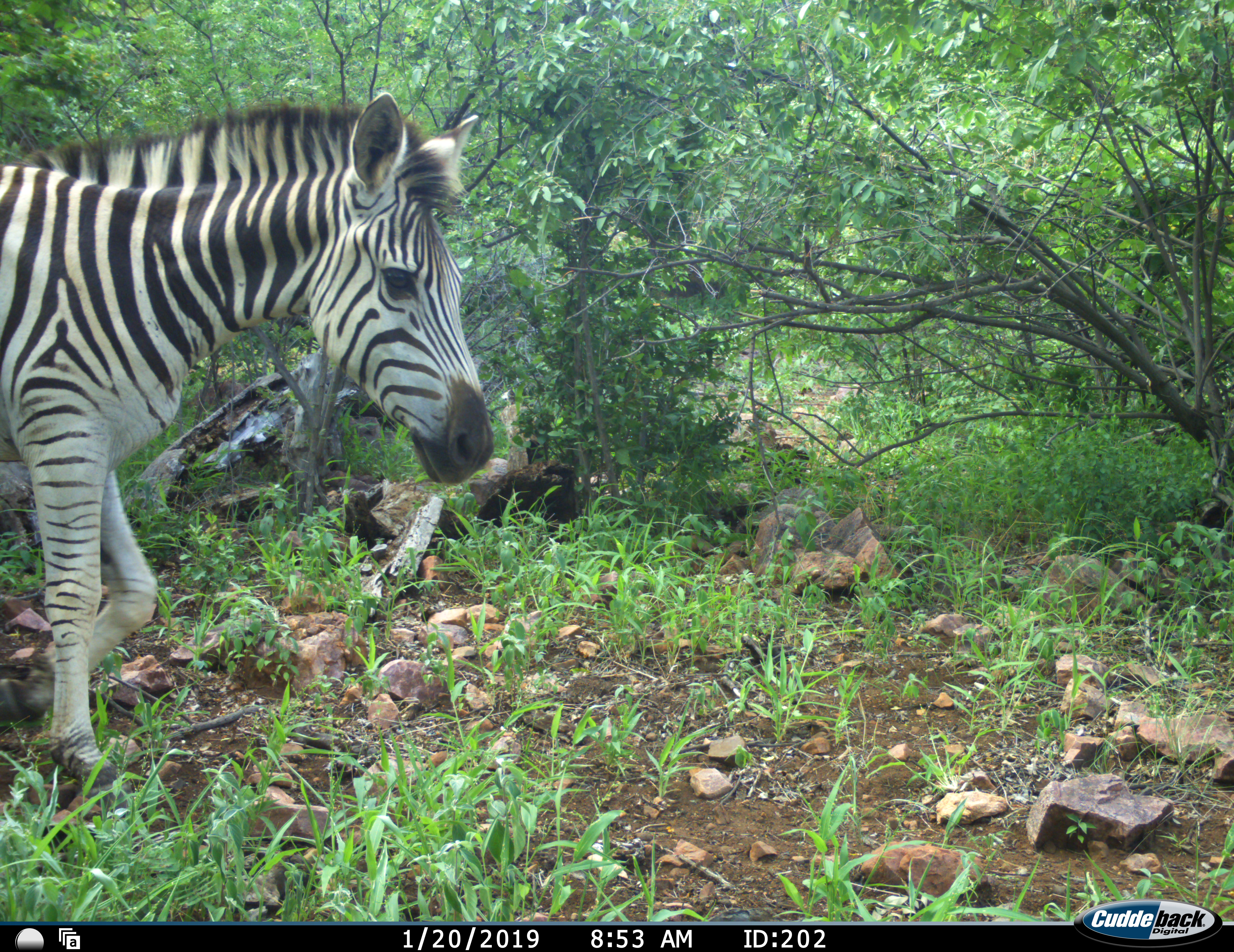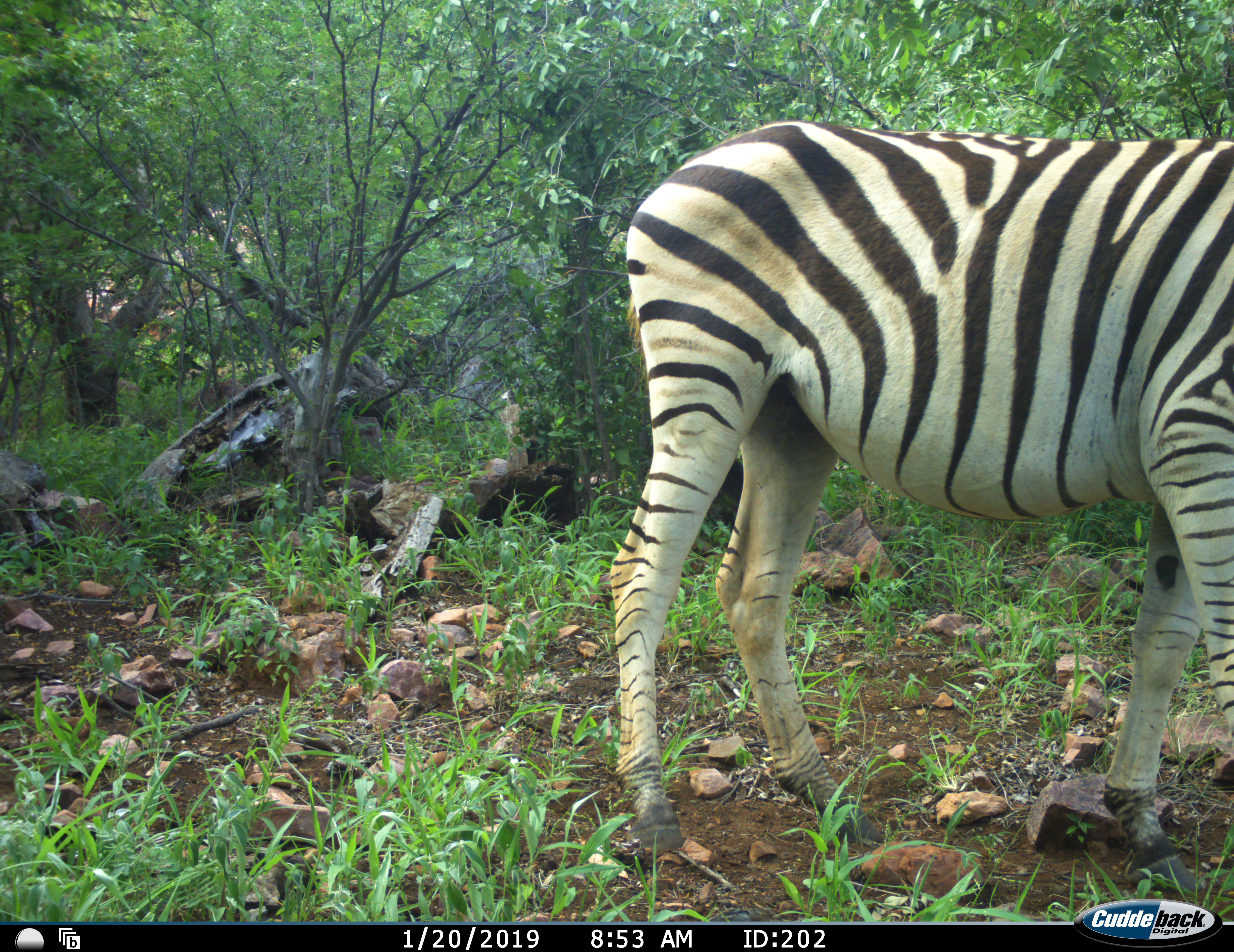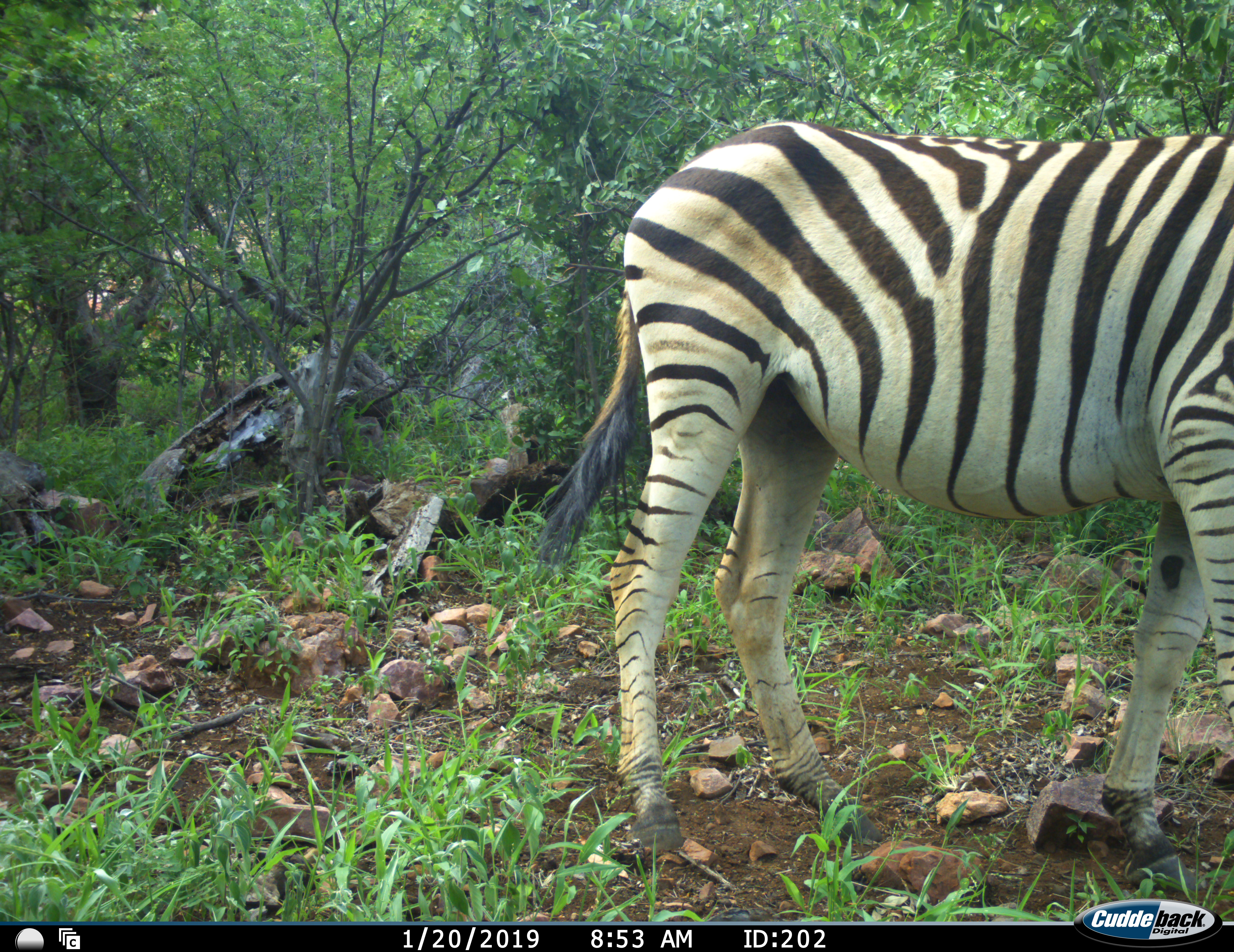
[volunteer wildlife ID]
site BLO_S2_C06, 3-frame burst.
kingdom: Animalia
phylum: Chordata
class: Mammalia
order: Perissodactyla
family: Equidae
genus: Equus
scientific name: Equus quagga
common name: plains zebra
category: zebraplains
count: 1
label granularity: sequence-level